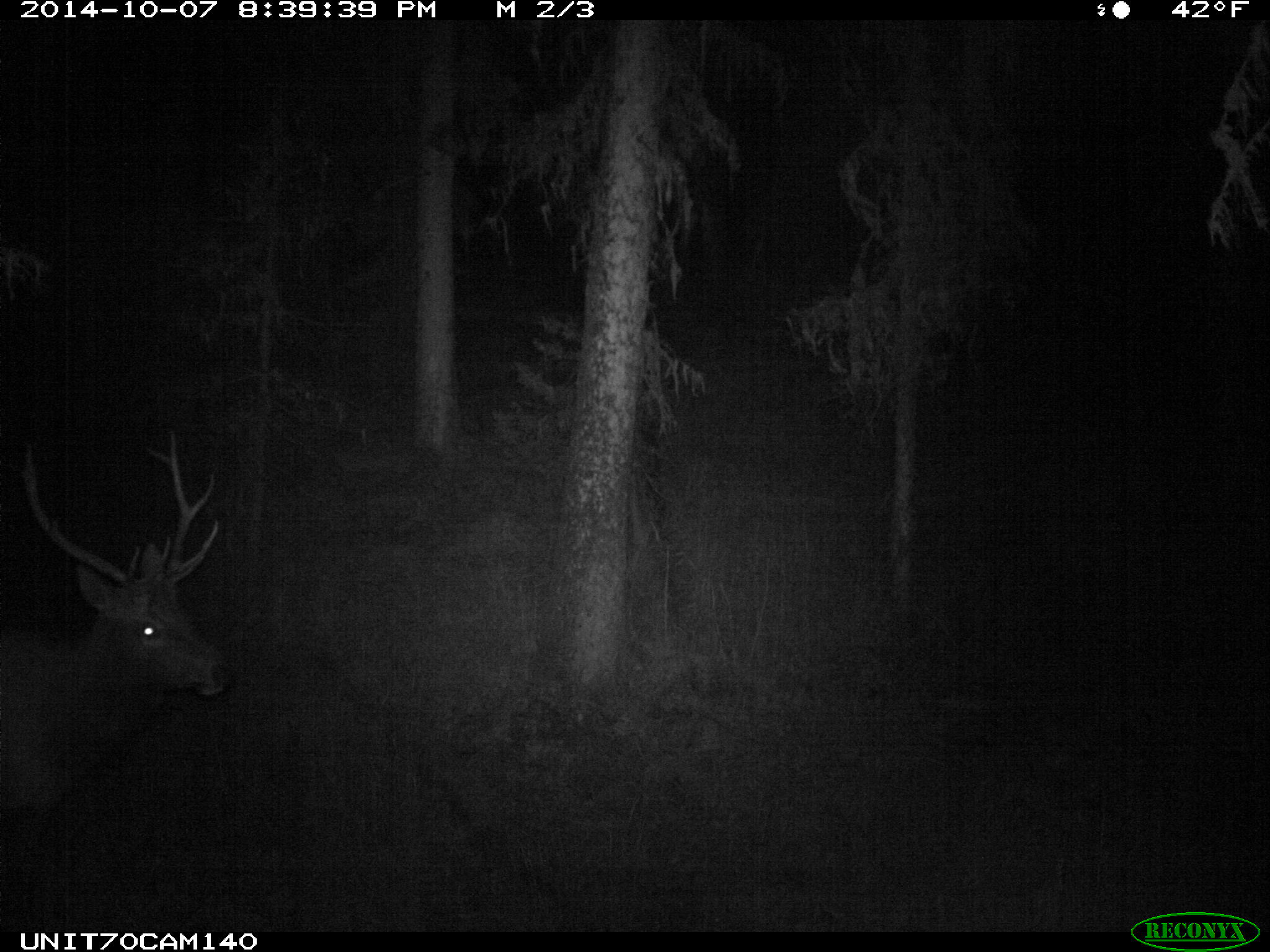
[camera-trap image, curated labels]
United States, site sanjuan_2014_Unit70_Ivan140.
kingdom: Animalia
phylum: Chordata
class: Mammalia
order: Artiodactyla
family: Cervidae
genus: Cervus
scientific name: Cervus elaphus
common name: red deer